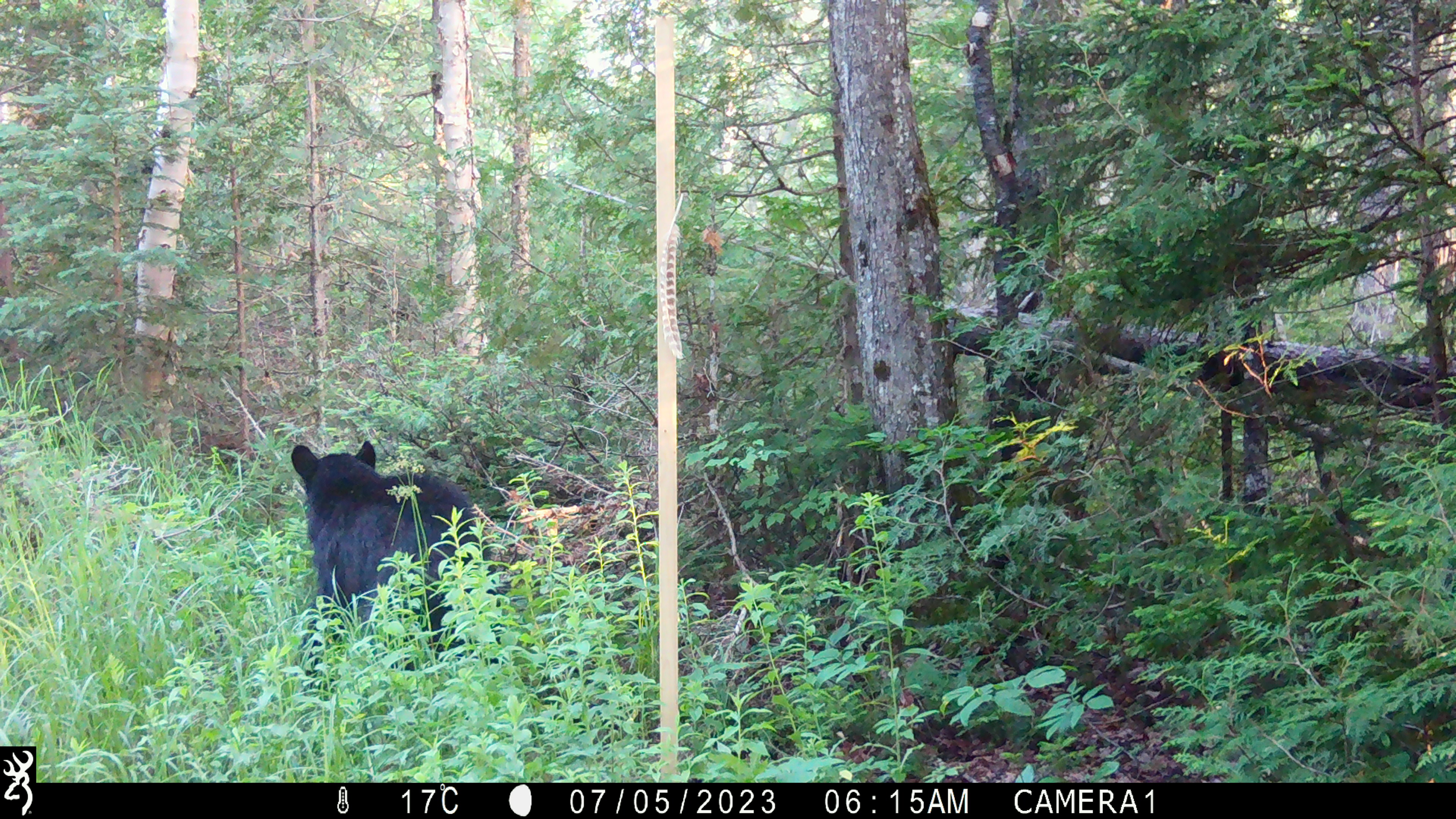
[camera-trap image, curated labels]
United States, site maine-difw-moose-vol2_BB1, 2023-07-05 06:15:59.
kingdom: Animalia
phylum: Chordata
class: Mammalia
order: Carnivora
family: Ursidae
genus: Ursus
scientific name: Ursus americanus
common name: black bear